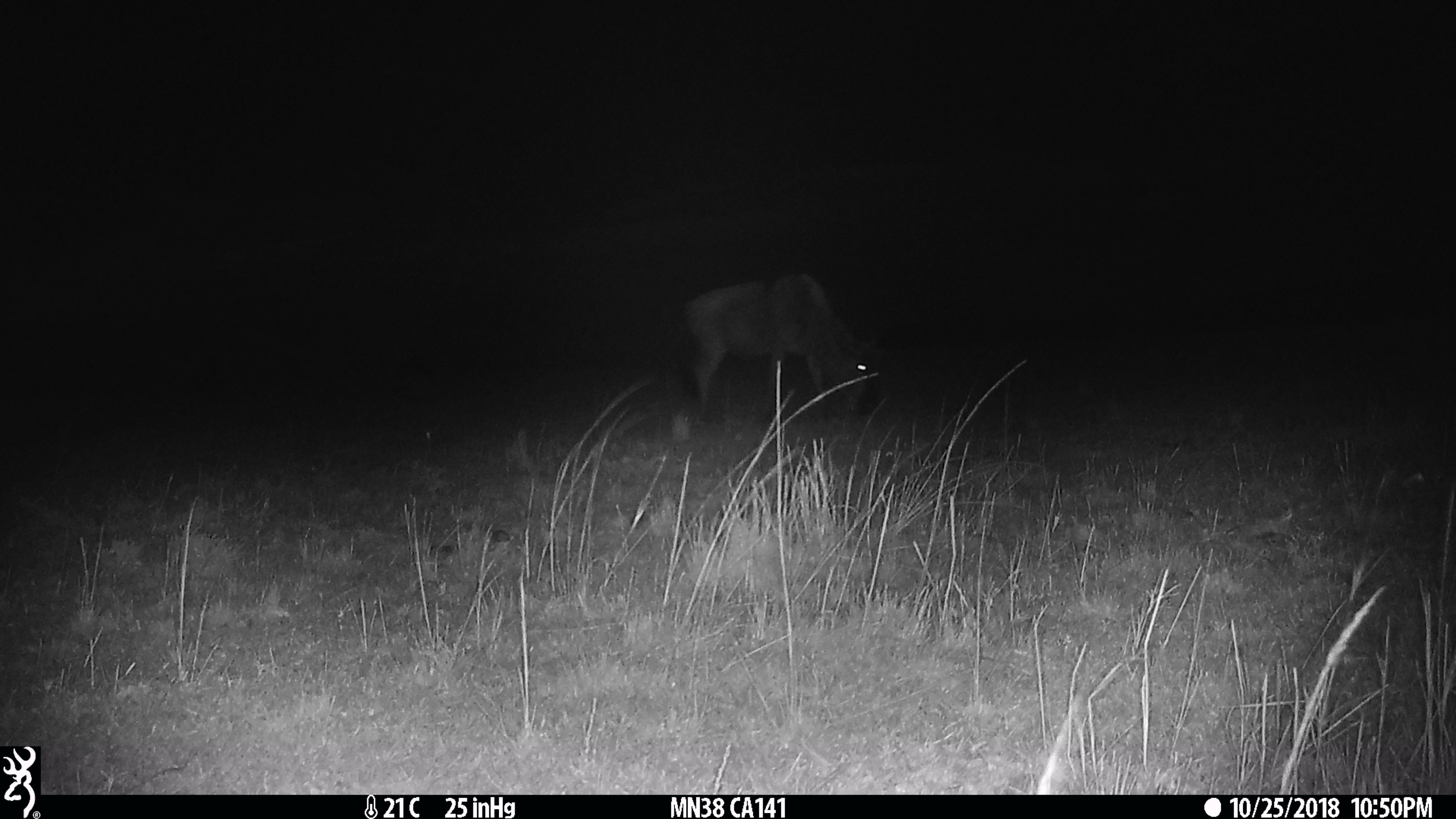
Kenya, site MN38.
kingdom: Animalia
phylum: Chordata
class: Mammalia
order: Artiodactyla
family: Bovidae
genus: Connochaetes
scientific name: Connochaetes taurinus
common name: blue wildebeest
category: wildebeest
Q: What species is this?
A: Wildebeest (blue wildebeest) (Connochaetes taurinus).